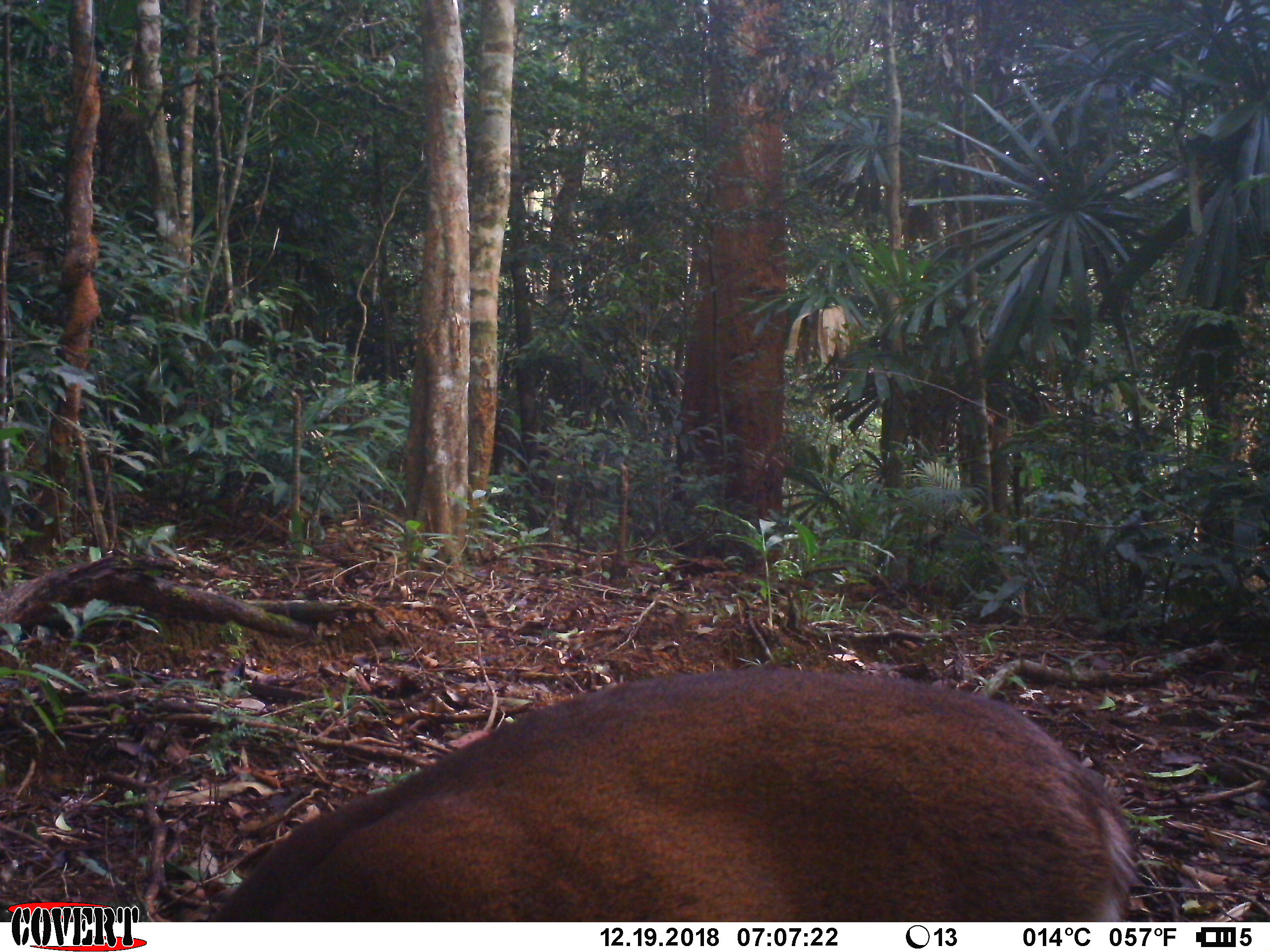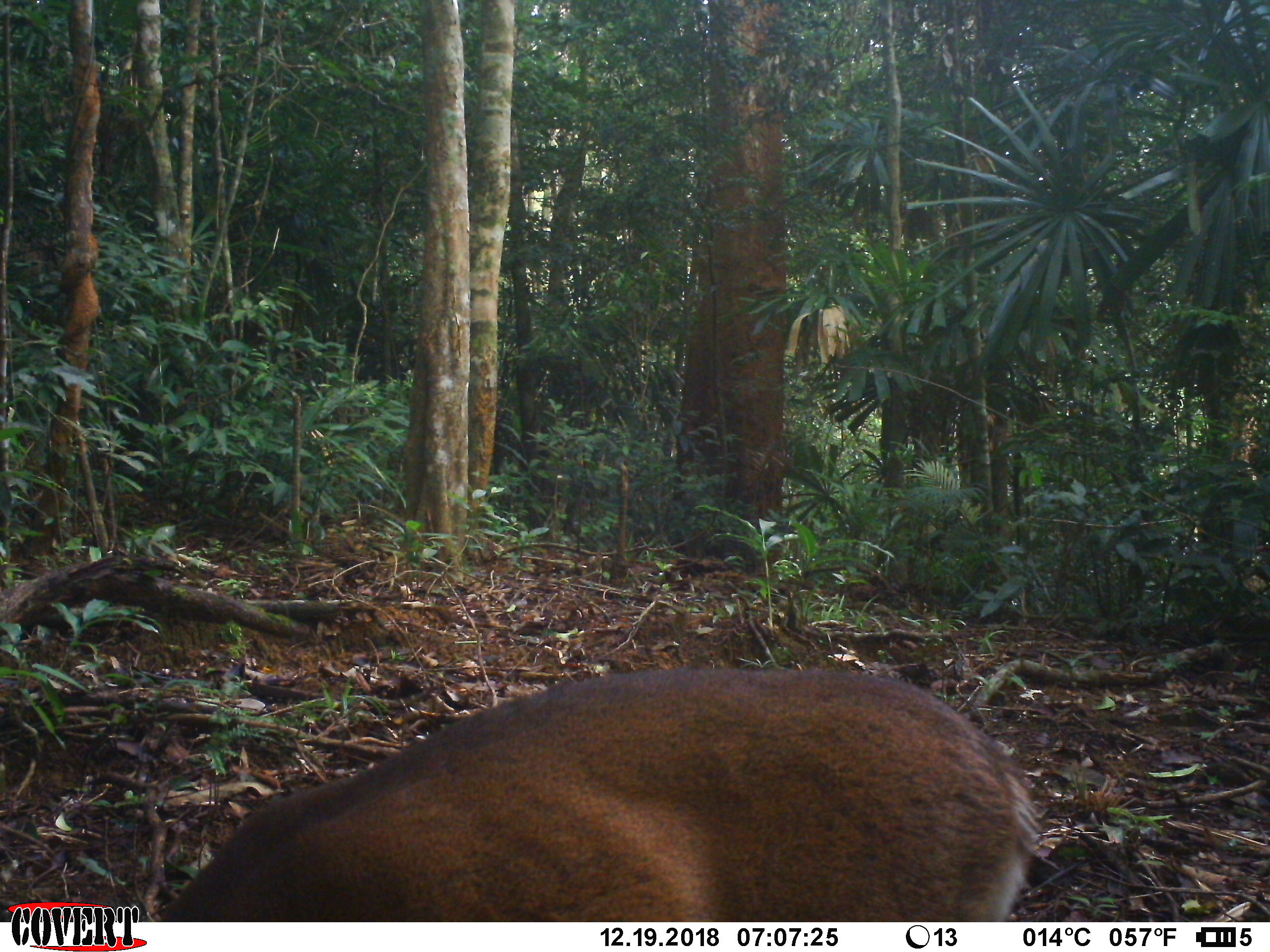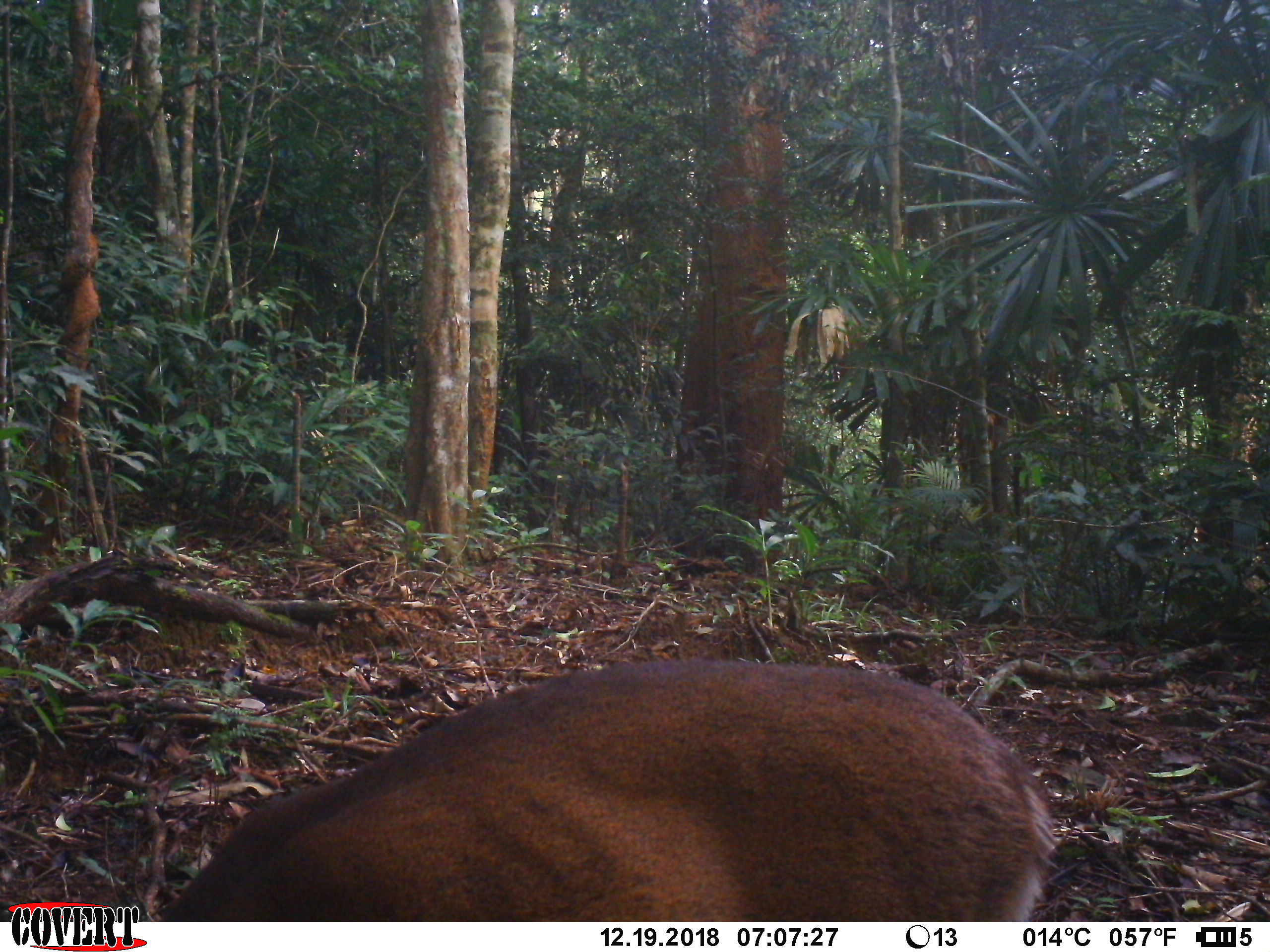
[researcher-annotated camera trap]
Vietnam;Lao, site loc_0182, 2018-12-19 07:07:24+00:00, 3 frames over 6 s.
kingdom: Animalia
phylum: Chordata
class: Mammalia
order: Artiodactyla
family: Cervidae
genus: Muntiacus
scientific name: Muntiacus vuquangensis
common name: large-antlered muntjac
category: large antlered muntjac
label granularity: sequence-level